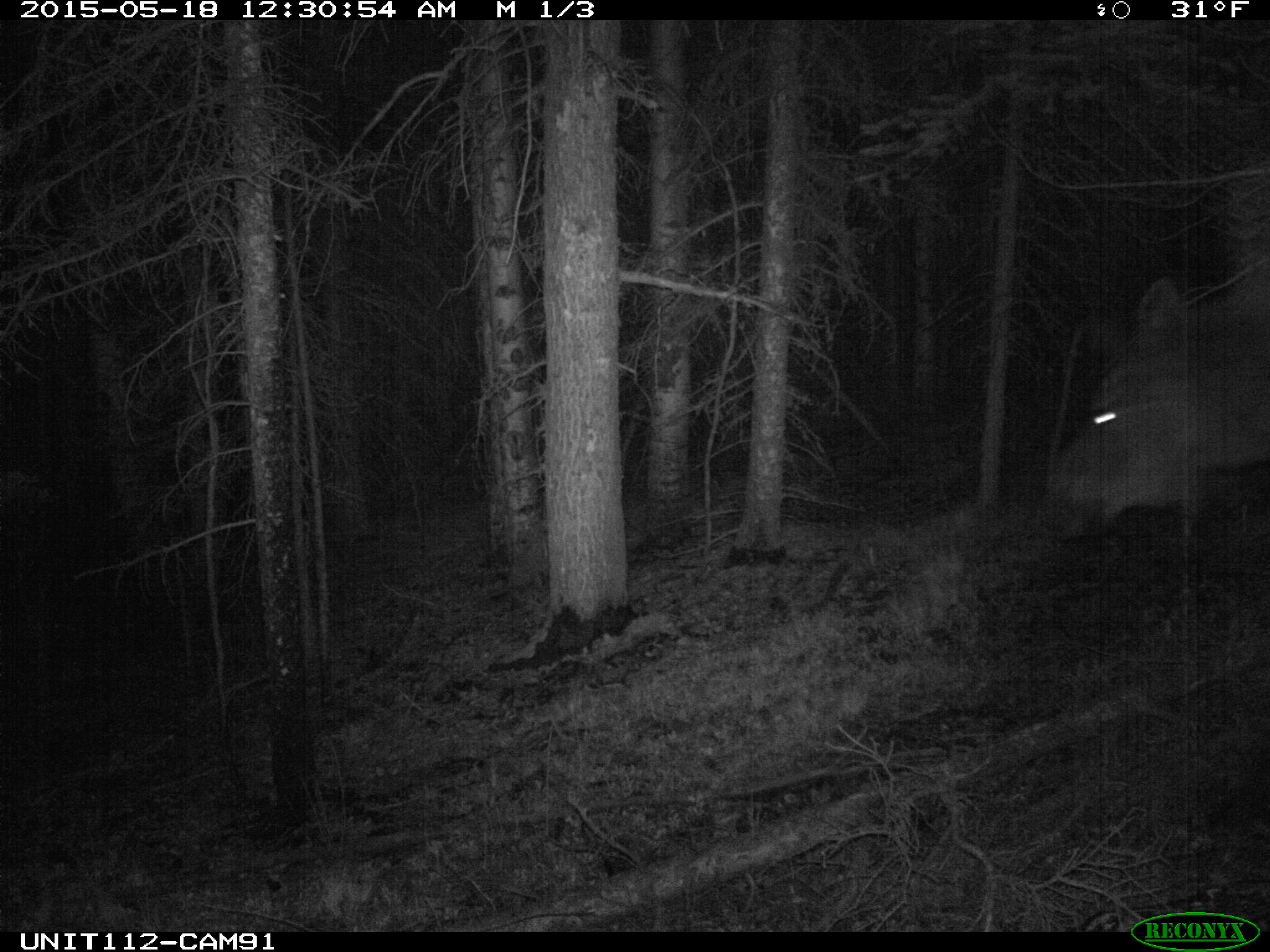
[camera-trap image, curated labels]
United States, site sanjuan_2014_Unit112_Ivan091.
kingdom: Animalia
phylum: Chordata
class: Mammalia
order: Artiodactyla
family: Cervidae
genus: Alces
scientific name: Alces alces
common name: moose